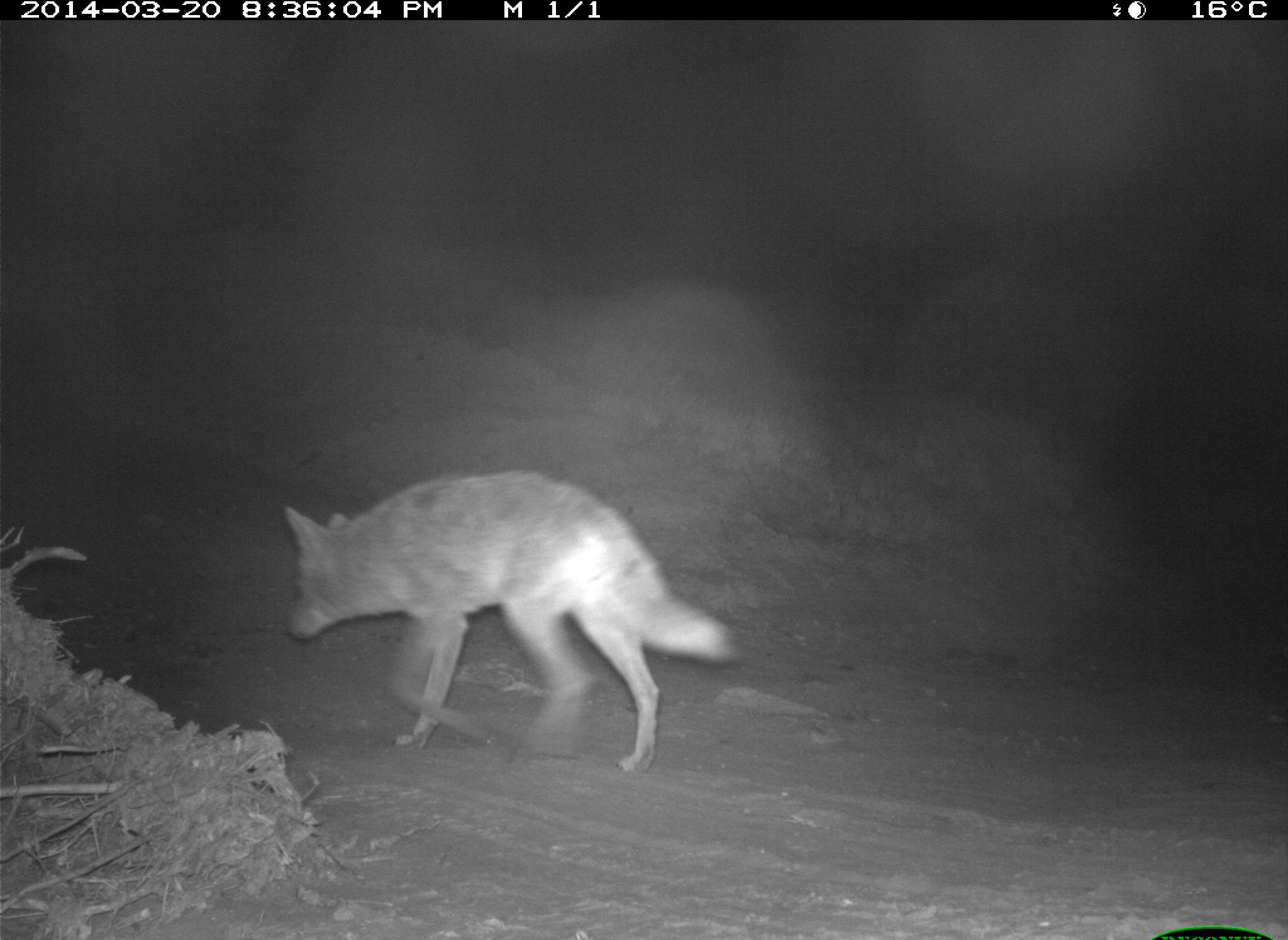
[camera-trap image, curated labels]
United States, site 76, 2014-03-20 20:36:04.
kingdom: Animalia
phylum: Chordata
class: Mammalia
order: Carnivora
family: Canidae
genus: Canis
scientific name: Canis latrans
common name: coyote